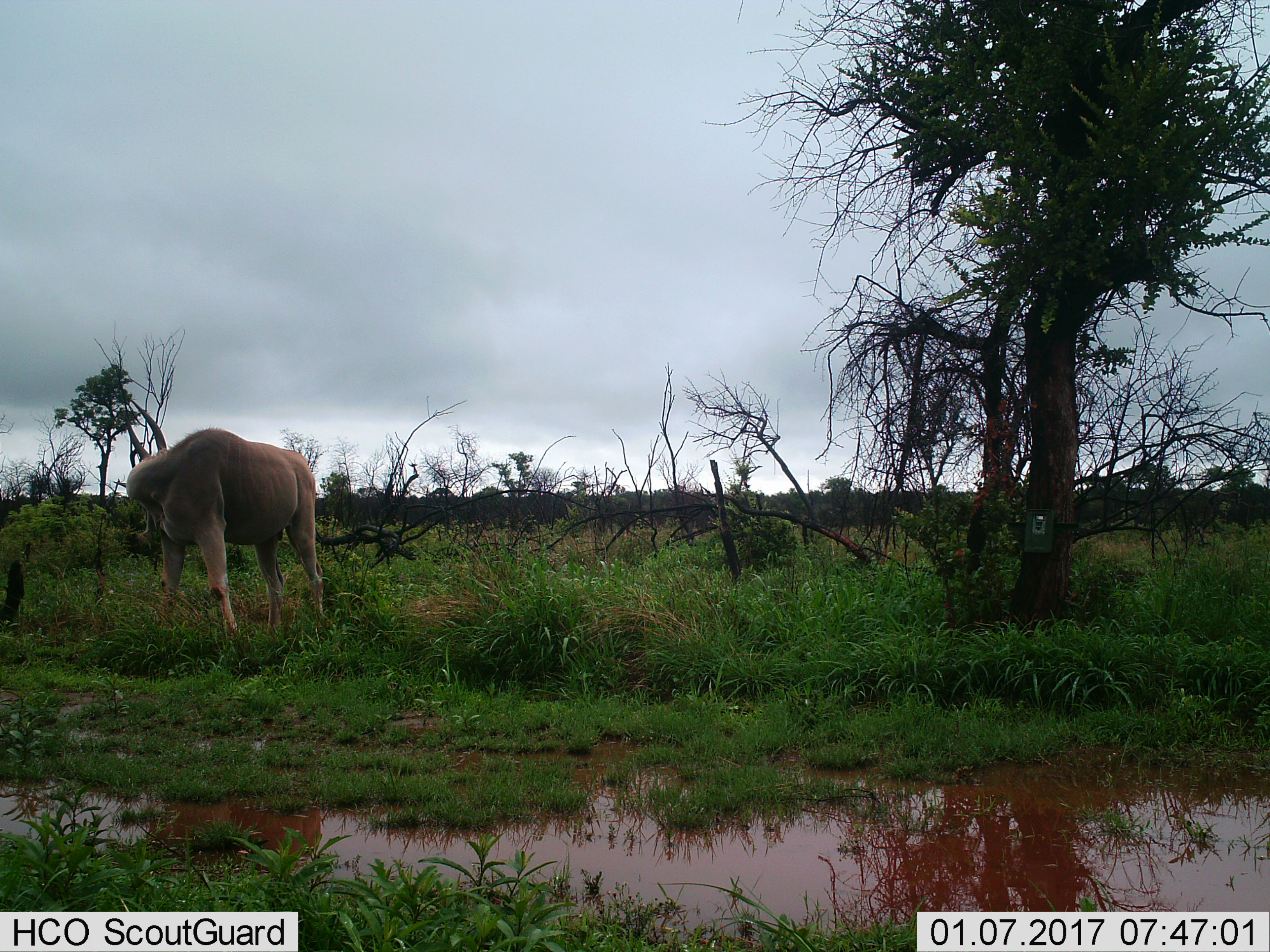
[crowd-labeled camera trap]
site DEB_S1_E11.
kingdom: Animalia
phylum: Chordata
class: Mammalia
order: Artiodactyla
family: Bovidae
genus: Tragelaphus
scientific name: Tragelaphus oryx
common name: eland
Eland (Tragelaphus oryx), count 1. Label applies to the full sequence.